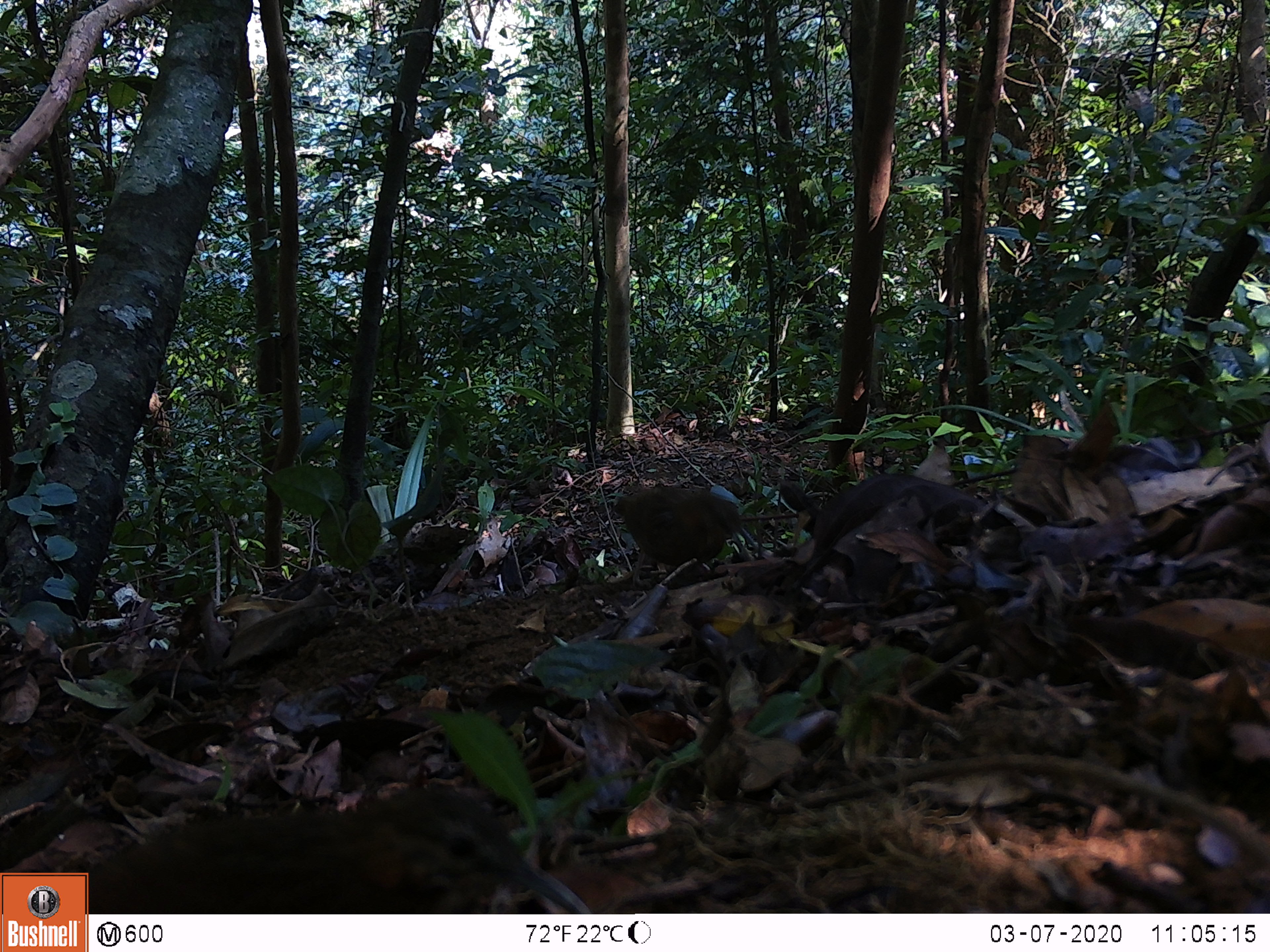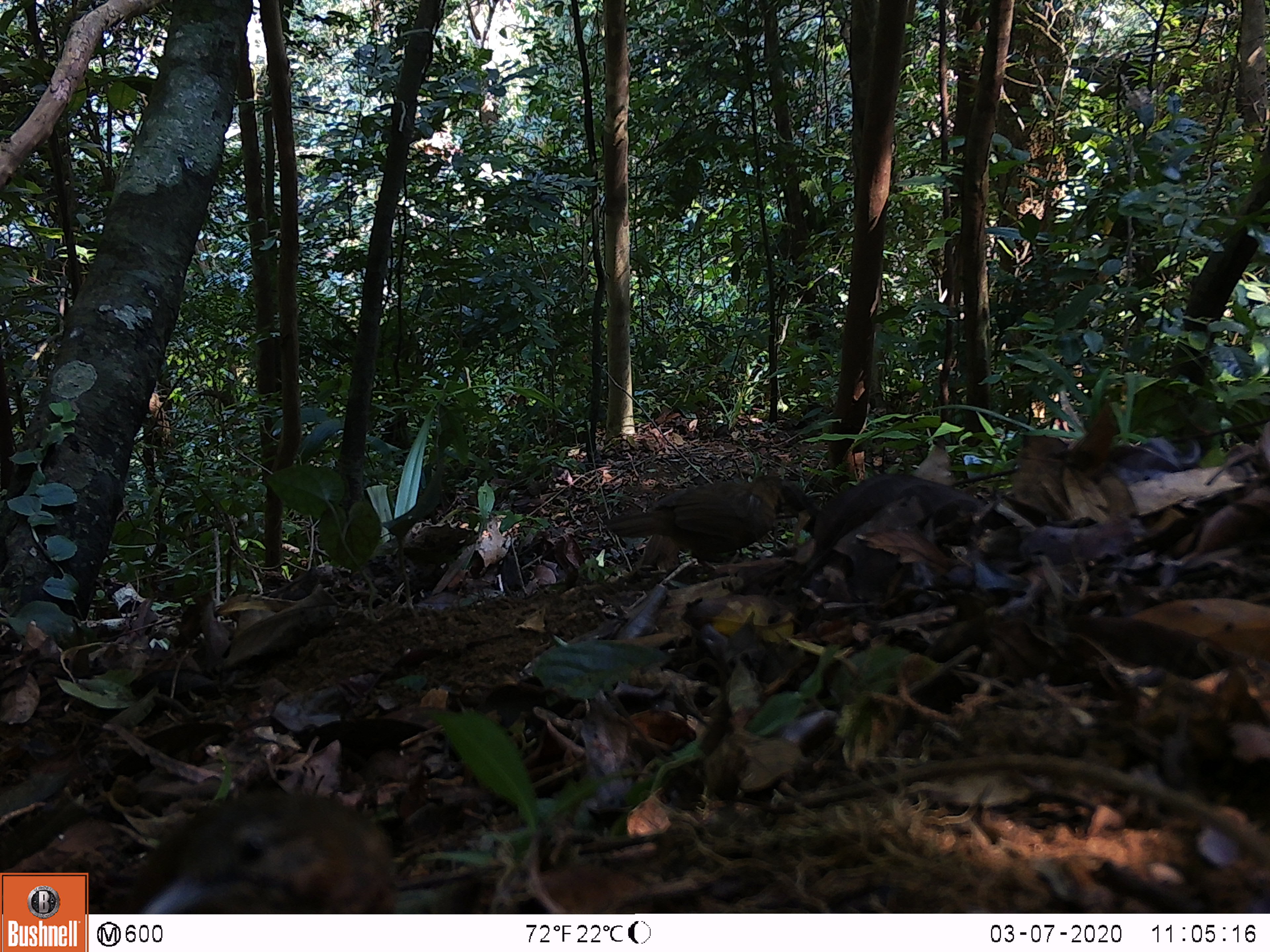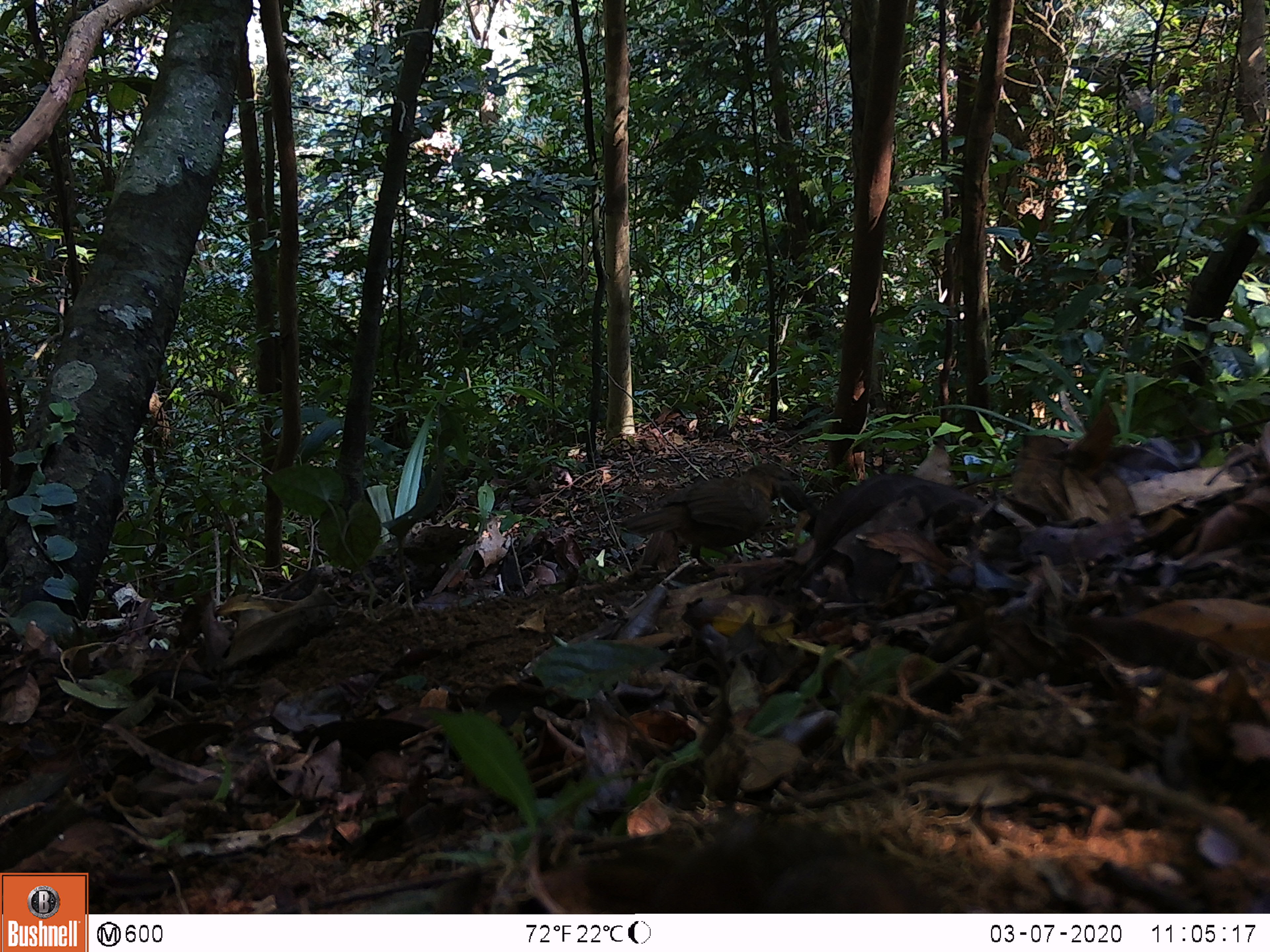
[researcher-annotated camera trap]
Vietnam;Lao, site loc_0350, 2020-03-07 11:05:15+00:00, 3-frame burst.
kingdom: Animalia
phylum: Chordata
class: Aves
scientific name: Aves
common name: bird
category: unidentified bird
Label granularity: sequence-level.